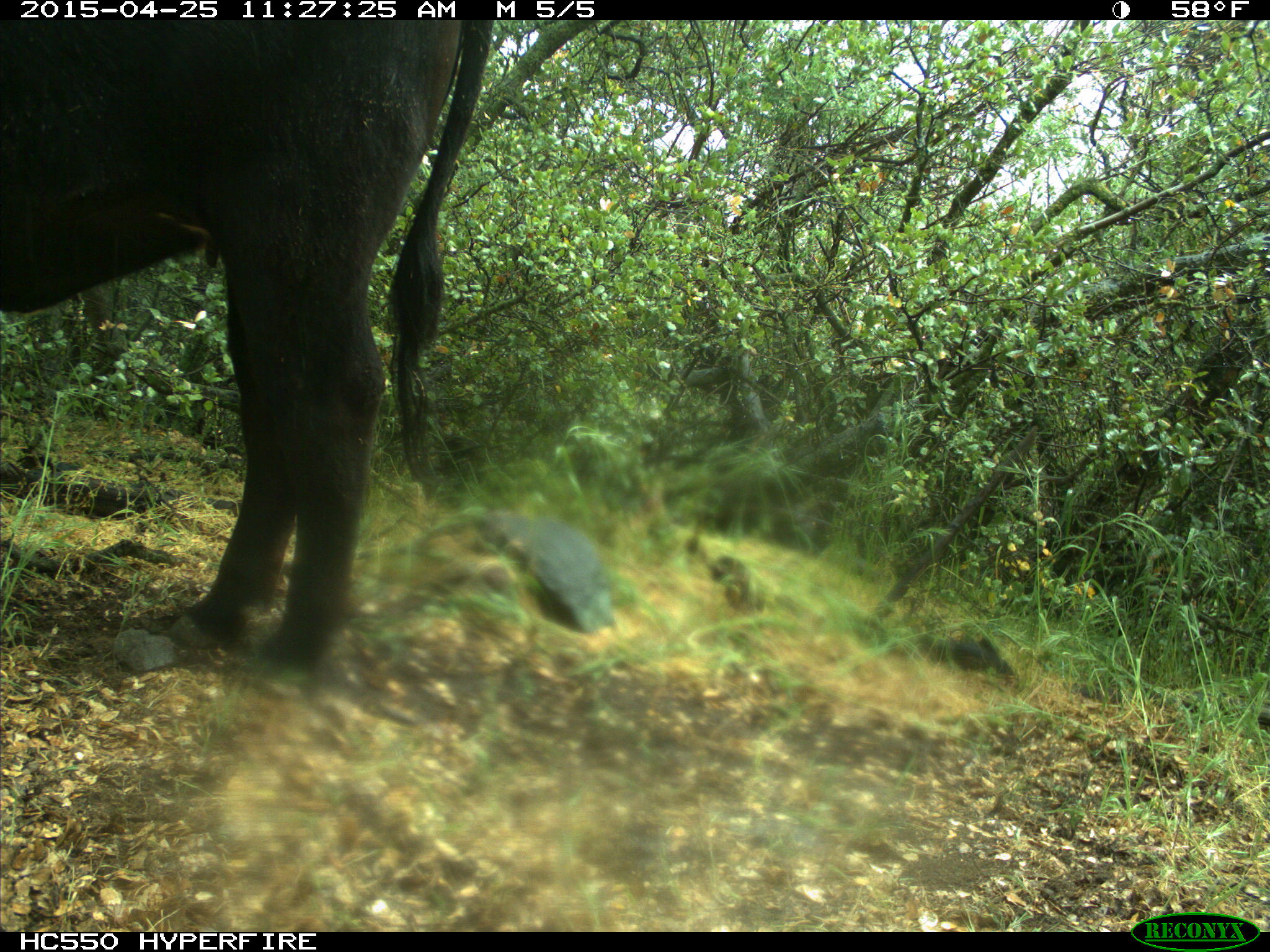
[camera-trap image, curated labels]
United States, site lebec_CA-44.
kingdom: Animalia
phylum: Chordata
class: Mammalia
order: Artiodactyla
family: Suidae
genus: Sus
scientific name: Sus scrofa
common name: wild boar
Sus scrofa (wild boar).